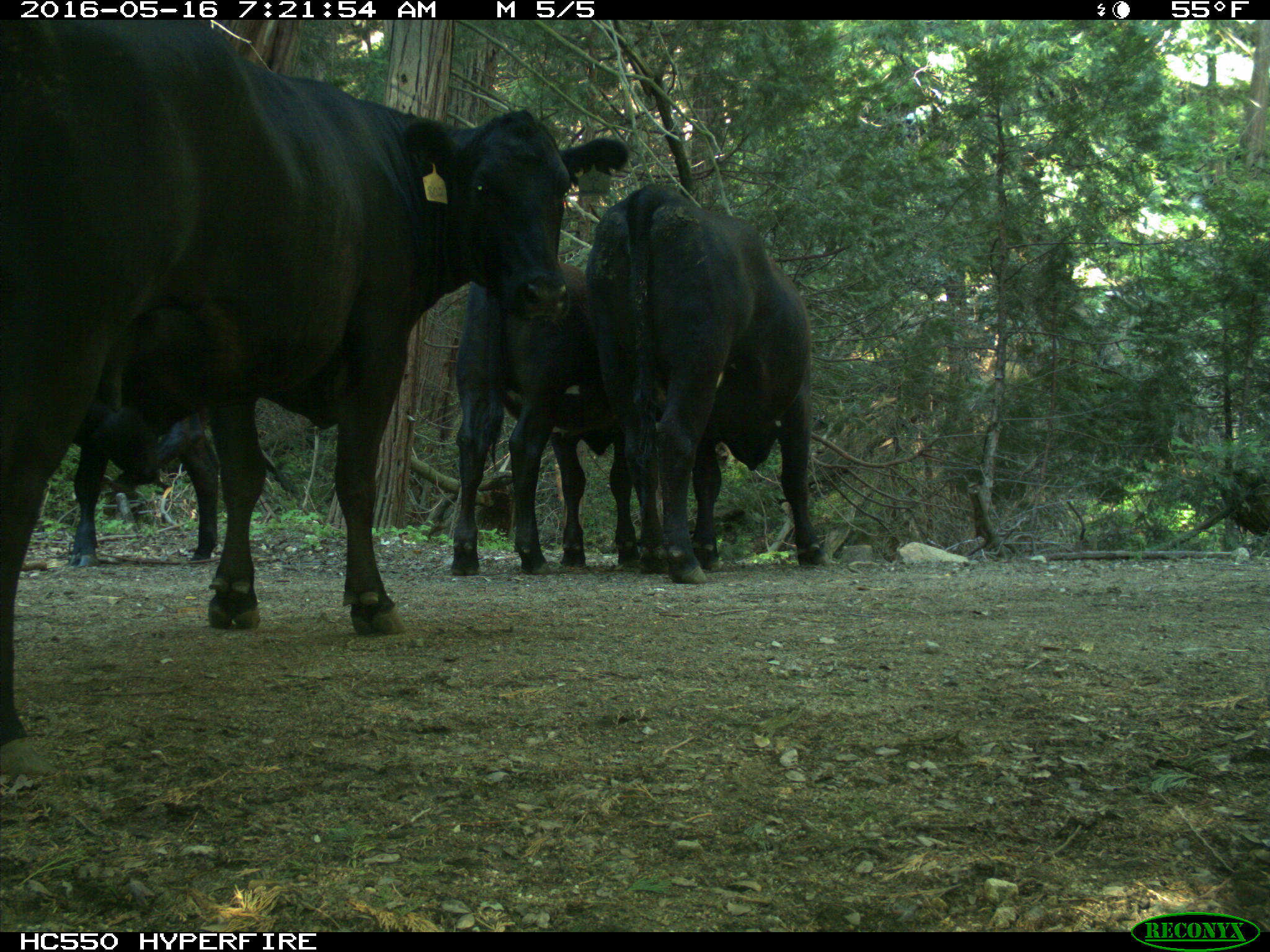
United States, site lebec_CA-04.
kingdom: Animalia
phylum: Chordata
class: Mammalia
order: Artiodactyla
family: Bovidae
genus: Bos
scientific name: Bos taurus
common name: domestic cow